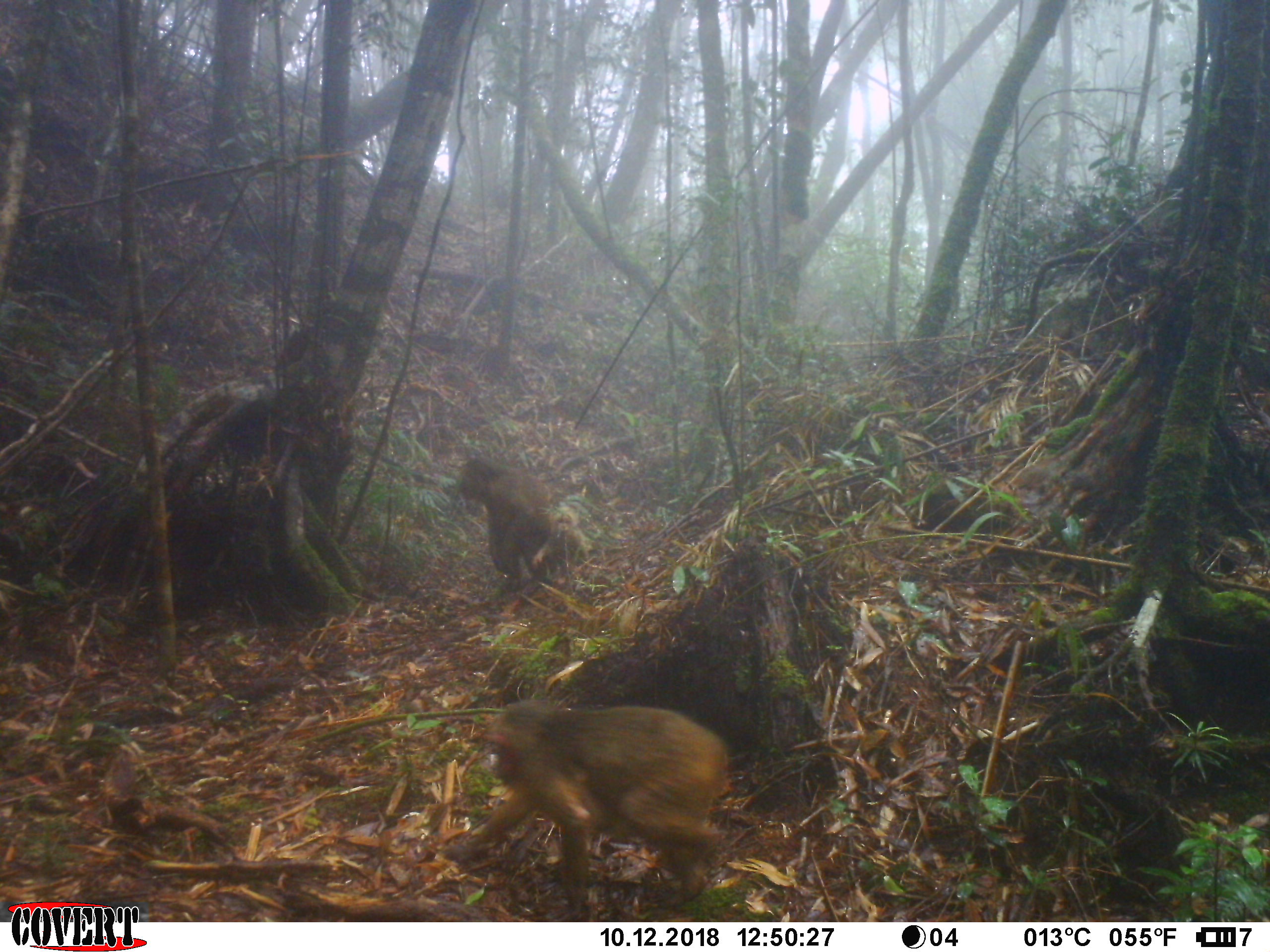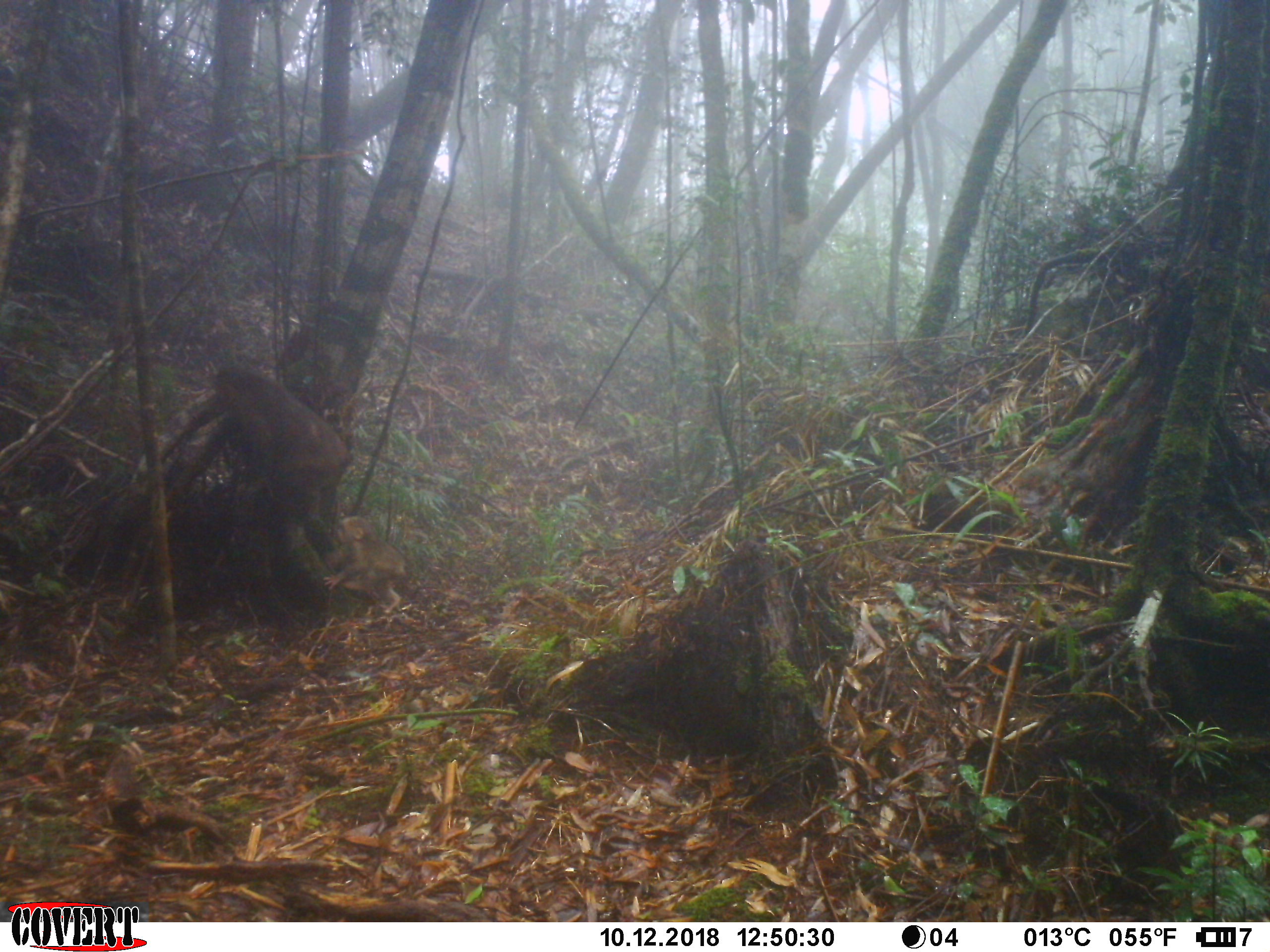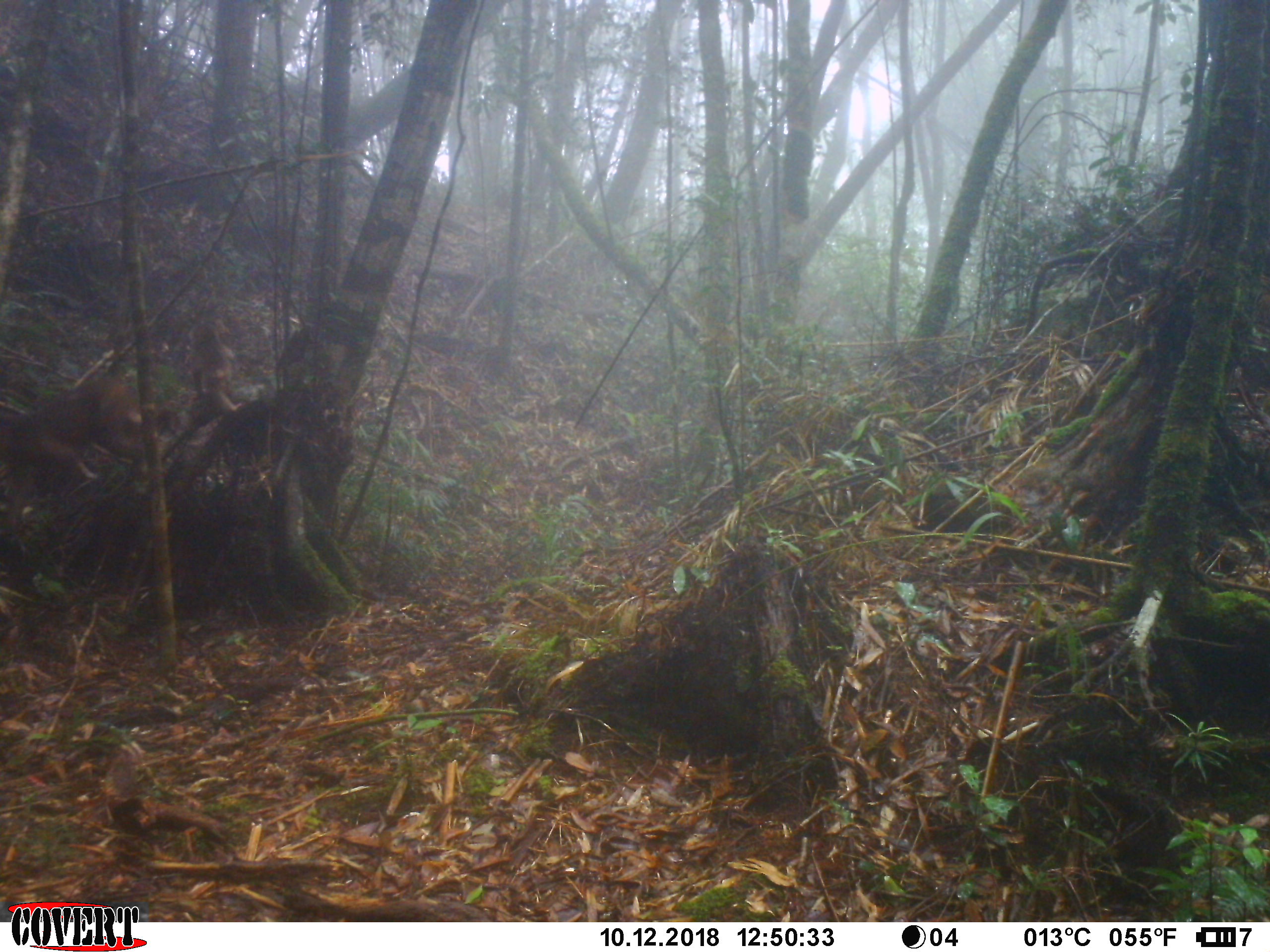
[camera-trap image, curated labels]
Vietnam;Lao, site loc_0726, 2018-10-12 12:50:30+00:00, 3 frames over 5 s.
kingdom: Animalia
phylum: Chordata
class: Mammalia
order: Primates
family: Cercopithecidae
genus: Macaca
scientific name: Macaca arctoides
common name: stump-tailed macaque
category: stump tailed macaque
Stump tailed macaque (stump-tailed macaque) (Macaca arctoides). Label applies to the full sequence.